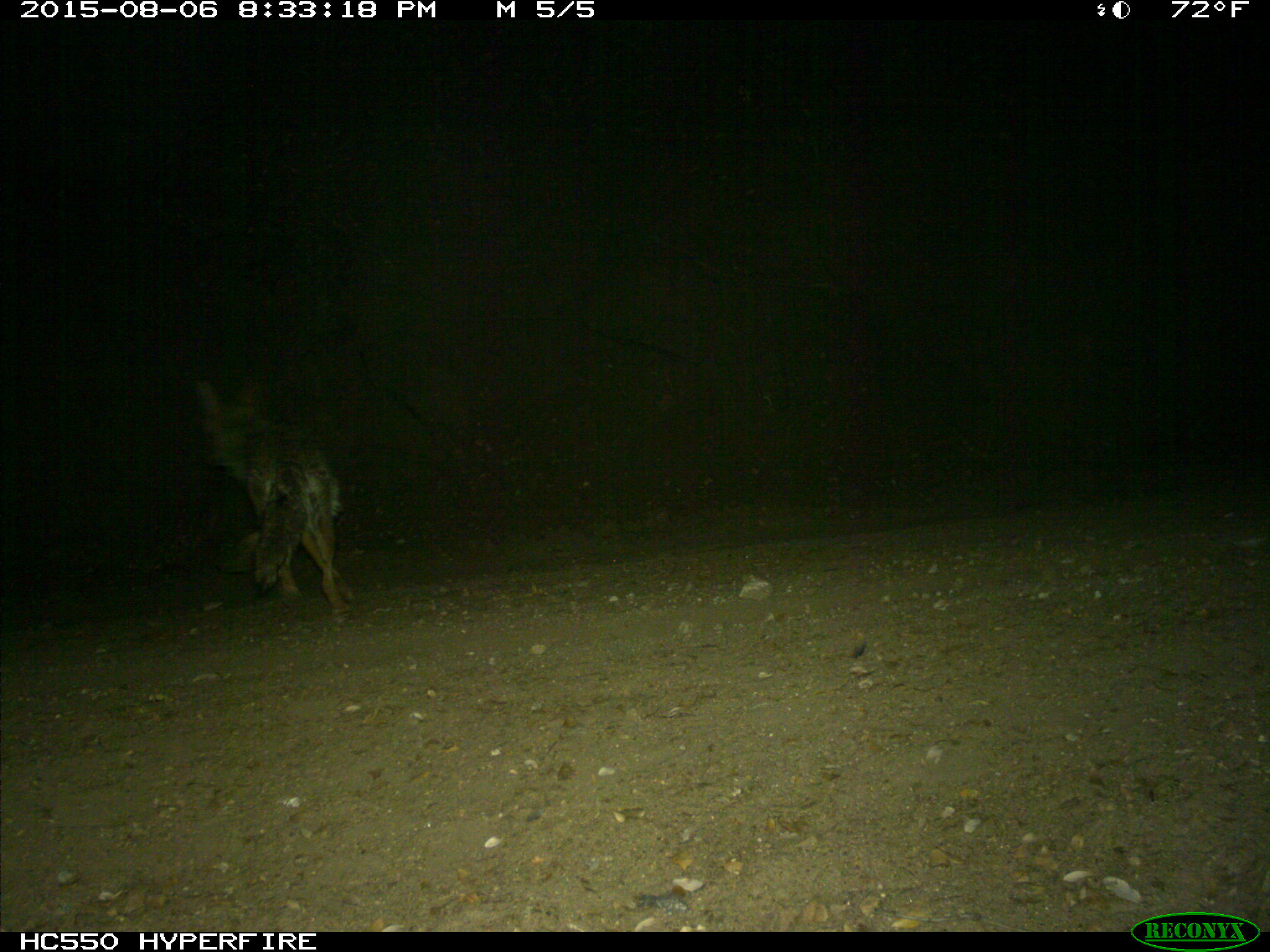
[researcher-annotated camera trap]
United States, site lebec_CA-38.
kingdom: Animalia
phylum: Chordata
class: Mammalia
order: Carnivora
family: Canidae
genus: Canis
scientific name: Canis latrans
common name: coyote